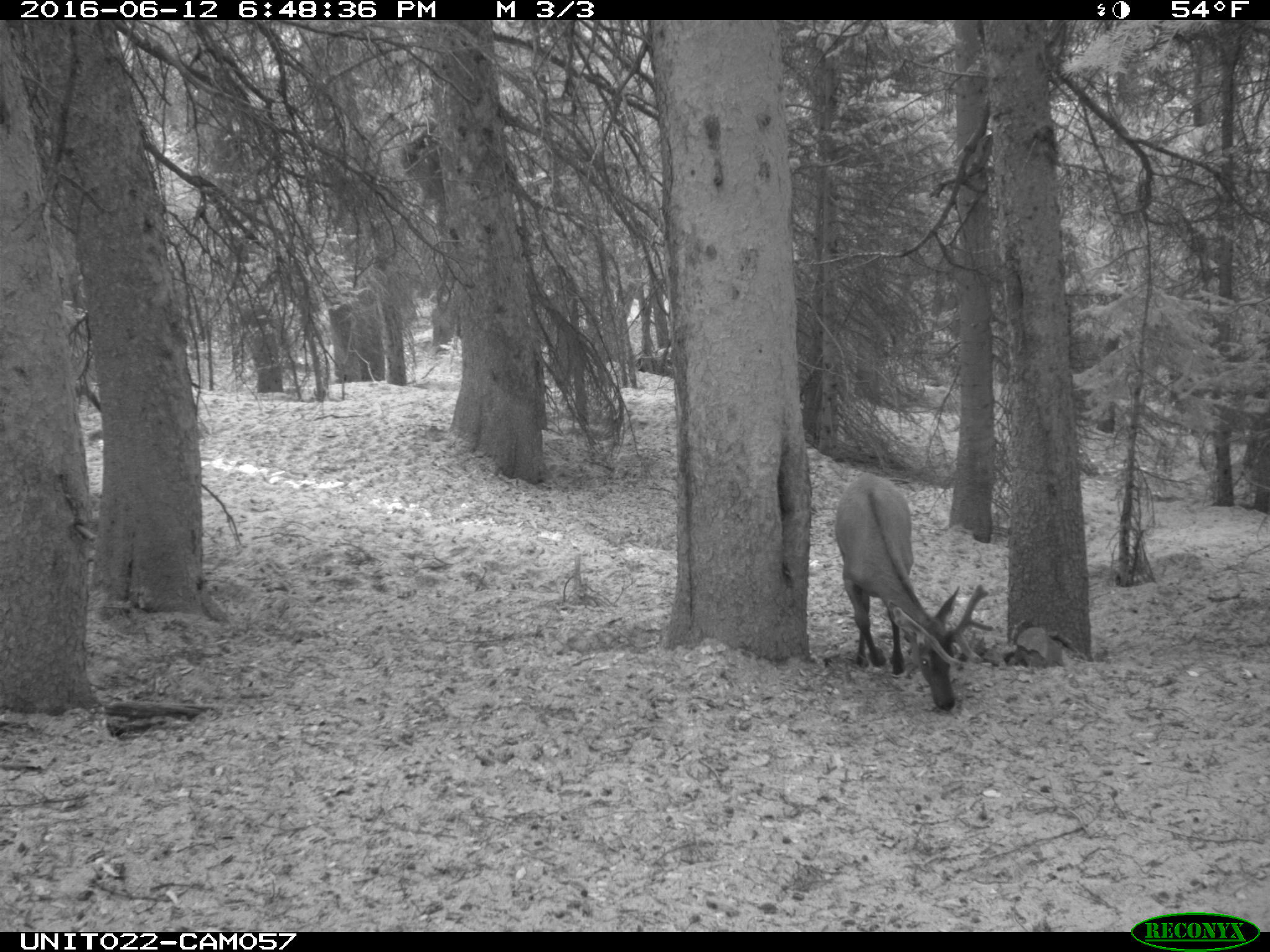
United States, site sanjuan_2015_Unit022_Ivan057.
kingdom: Animalia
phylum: Chordata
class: Mammalia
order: Artiodactyla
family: Cervidae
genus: Cervus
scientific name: Cervus elaphus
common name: red deer